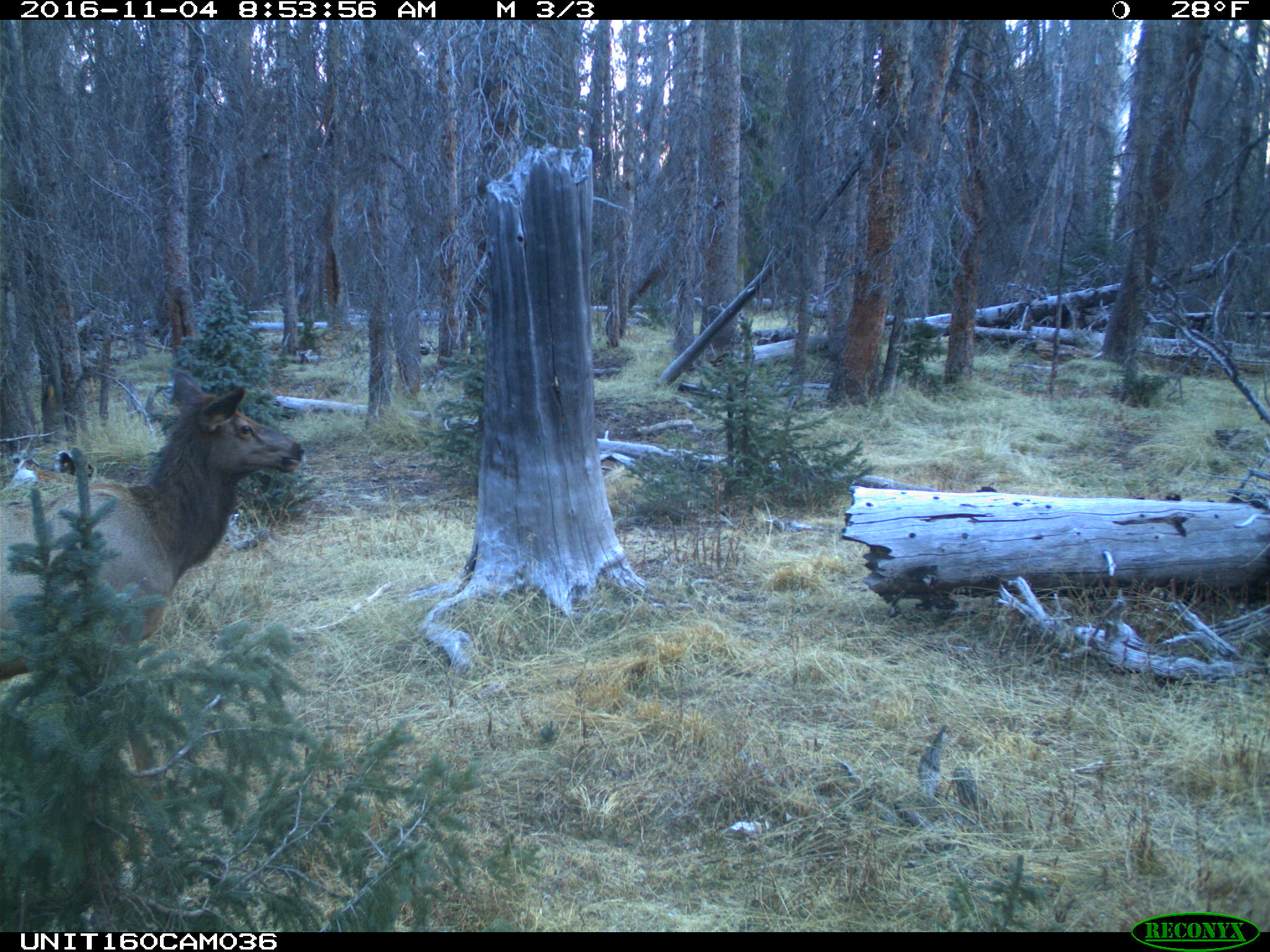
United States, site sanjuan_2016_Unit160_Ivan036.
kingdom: Animalia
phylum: Chordata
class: Mammalia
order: Artiodactyla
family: Cervidae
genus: Cervus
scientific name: Cervus elaphus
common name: red deer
Cervus elaphus (red deer).